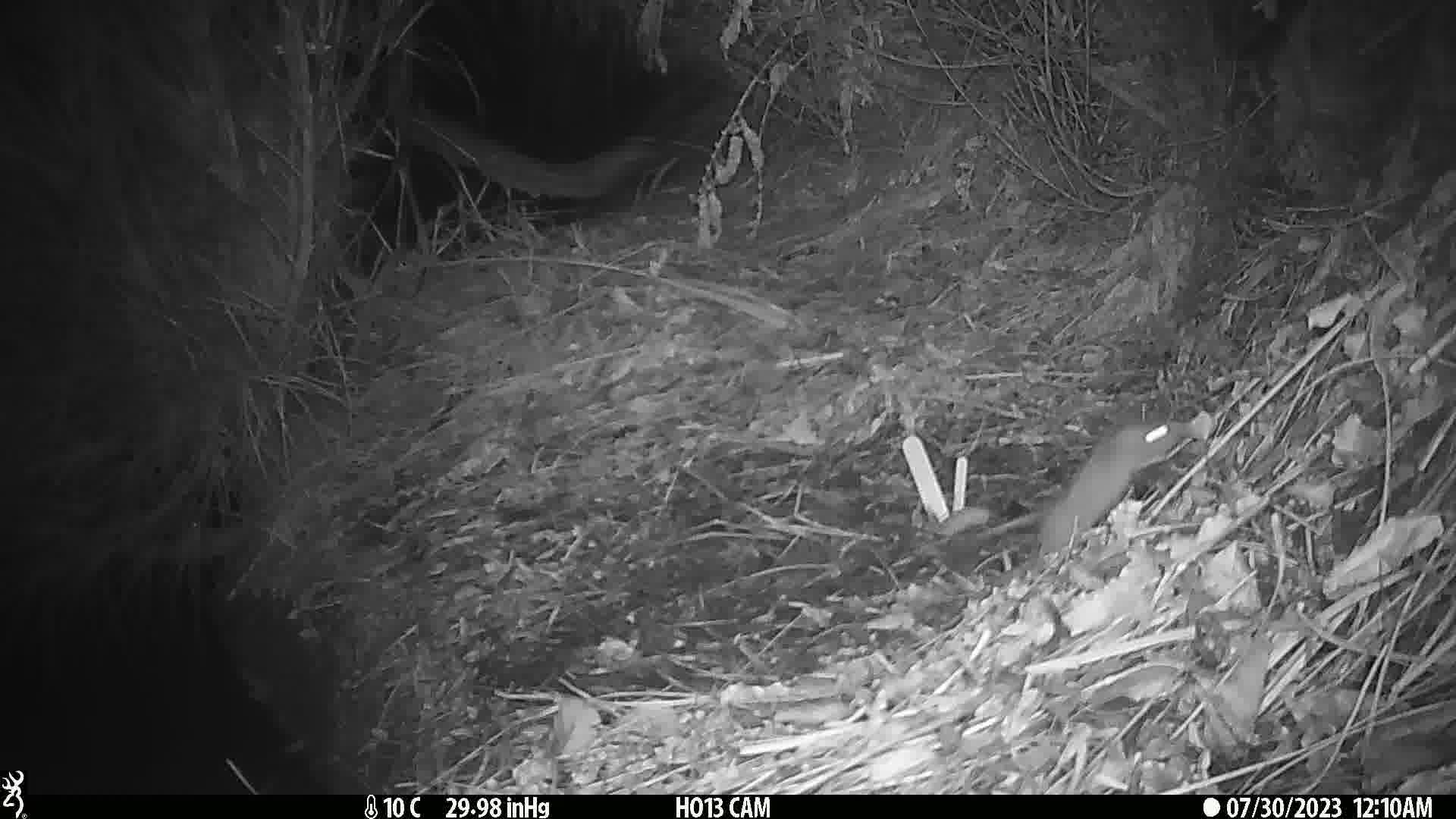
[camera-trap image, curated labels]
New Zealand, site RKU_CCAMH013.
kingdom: Animalia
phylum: Chordata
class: Mammalia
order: Rodentia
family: Muridae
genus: Rattus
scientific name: Rattus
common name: rat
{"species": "rat (Rattus)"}